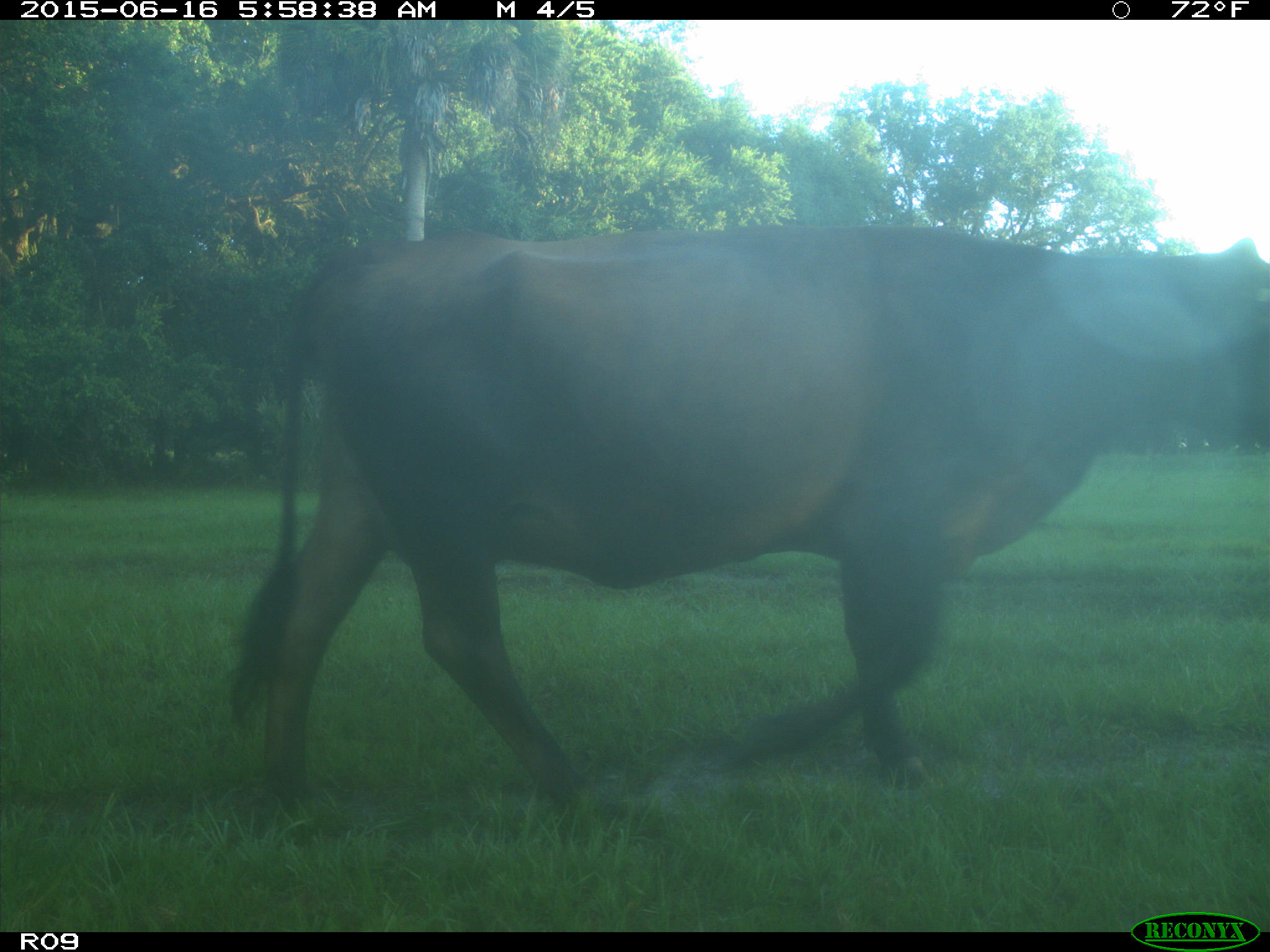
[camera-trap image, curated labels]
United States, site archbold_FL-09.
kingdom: Animalia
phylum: Chordata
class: Mammalia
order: Artiodactyla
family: Bovidae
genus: Bos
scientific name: Bos taurus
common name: domestic cow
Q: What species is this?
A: Bos taurus (domestic cow).